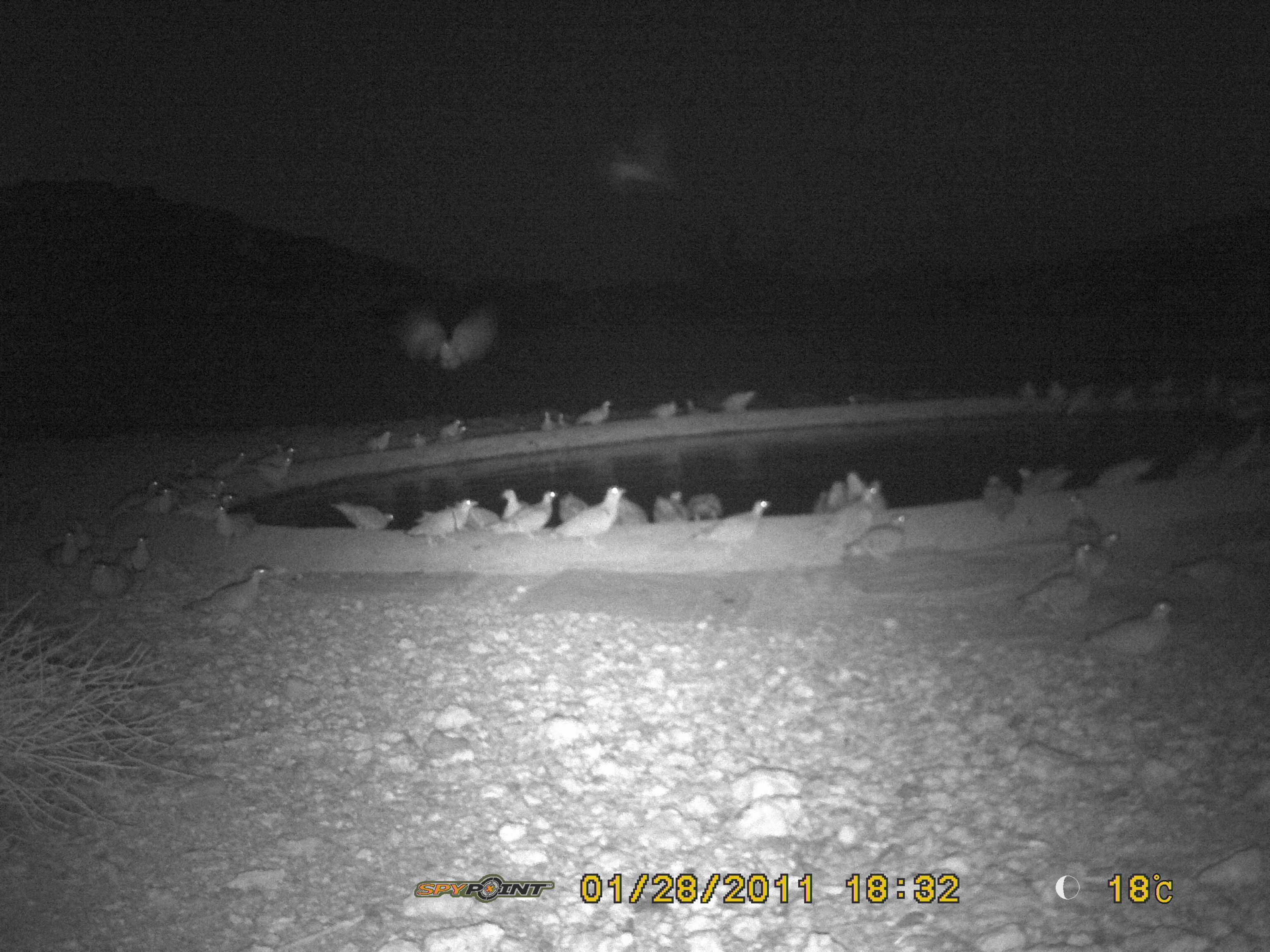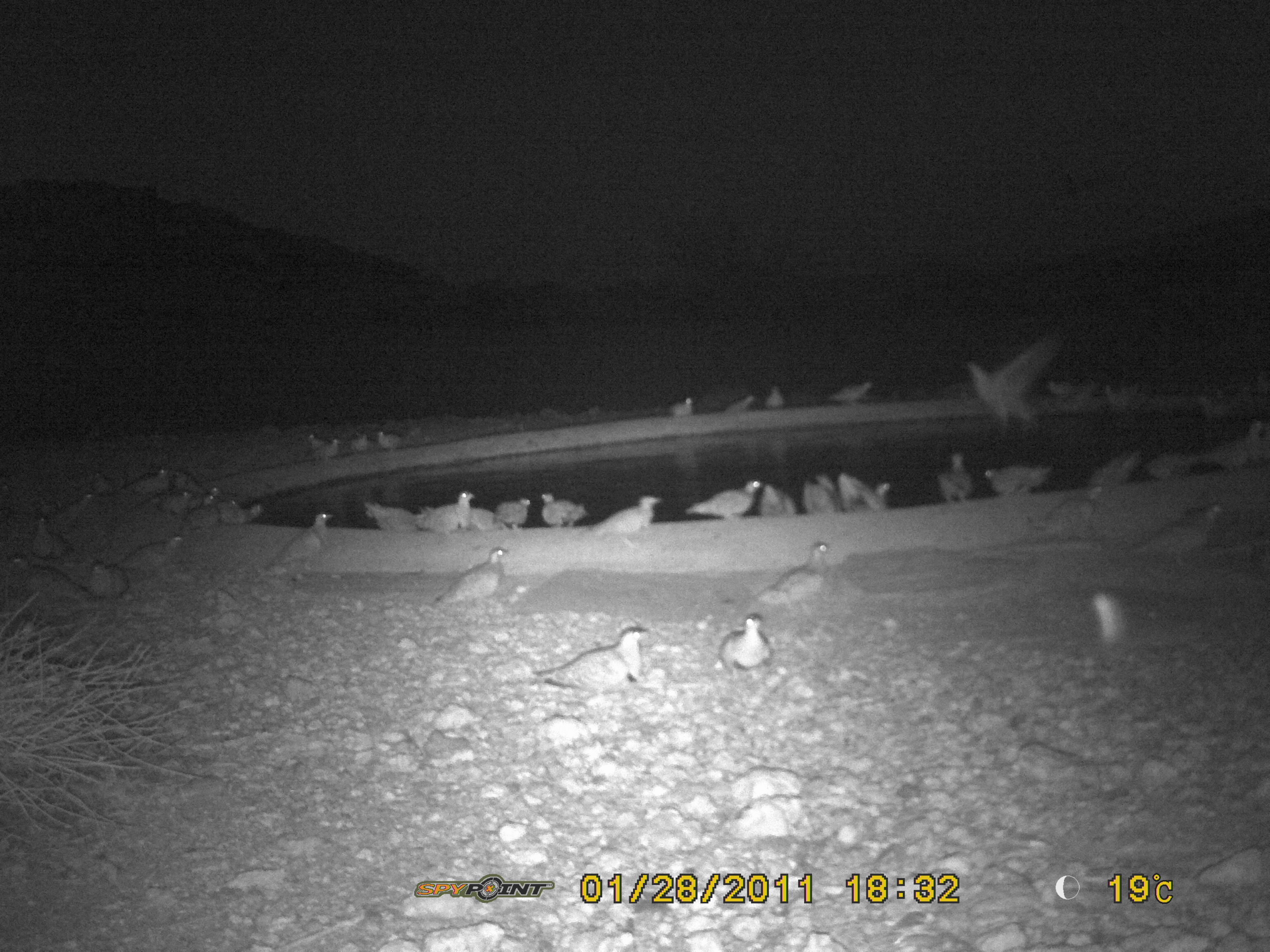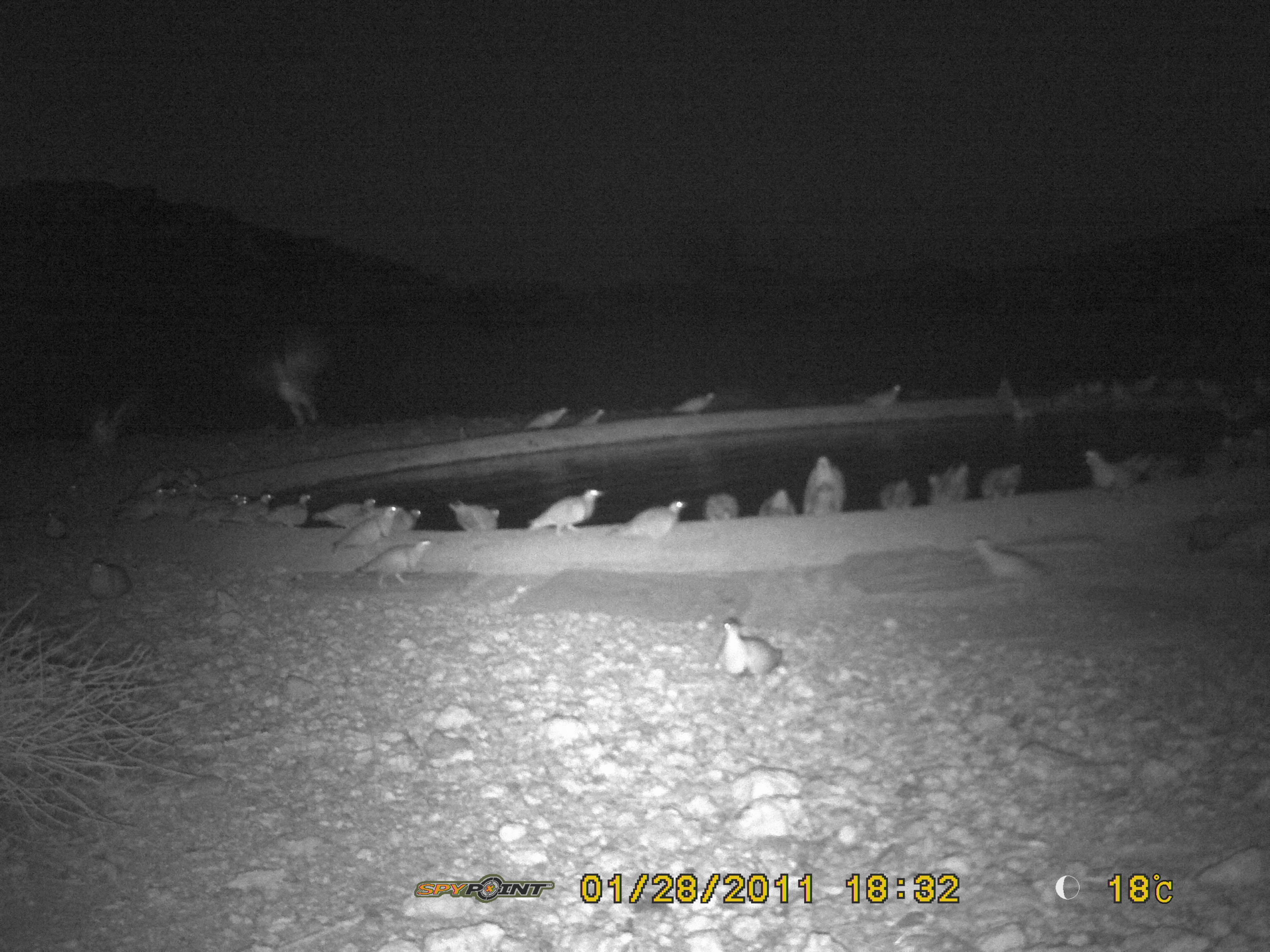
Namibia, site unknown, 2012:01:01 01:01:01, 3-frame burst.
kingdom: Animalia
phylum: Chordata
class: Aves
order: Pterocliformes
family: Pteroclidae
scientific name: Pteroclidae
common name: sandgrouse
Pteroclidae (sandgrouse).